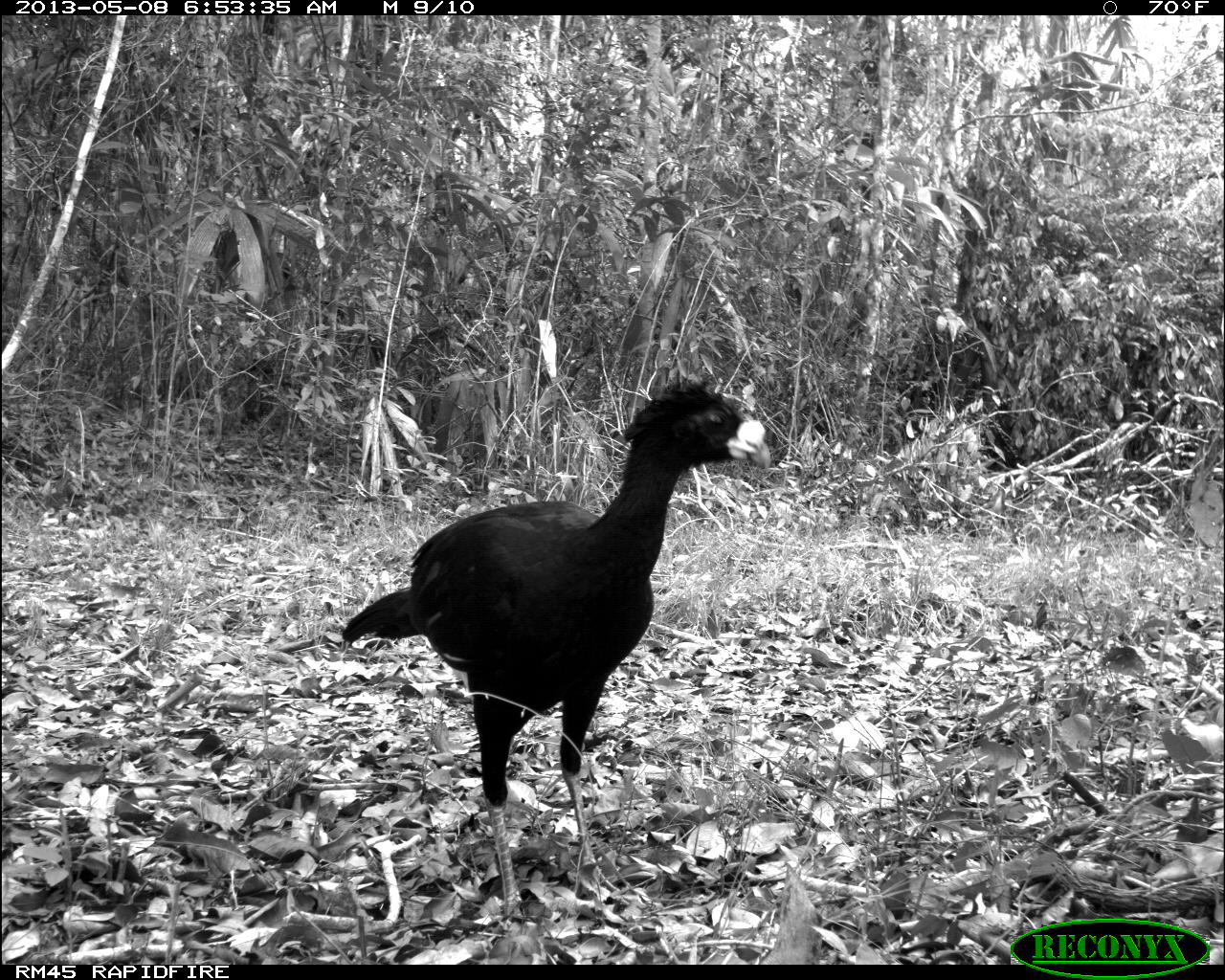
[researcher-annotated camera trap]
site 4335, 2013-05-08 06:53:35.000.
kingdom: Animalia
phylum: Chordata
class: Aves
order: Galliformes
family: Cracidae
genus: Crax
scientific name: Crax rubra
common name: great curassow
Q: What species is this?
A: Crax rubra (great curassow).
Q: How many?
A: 1.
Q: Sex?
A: Male.